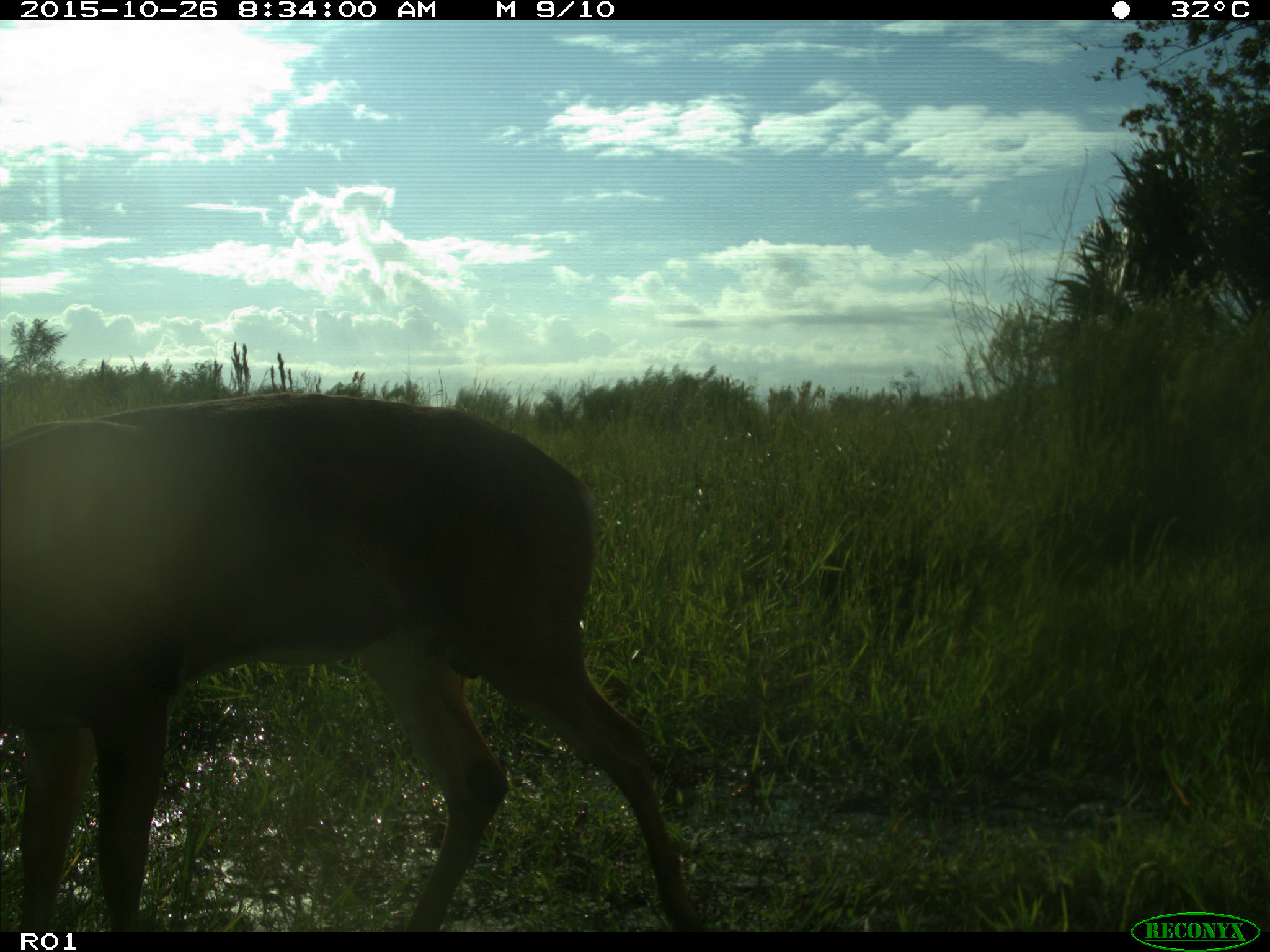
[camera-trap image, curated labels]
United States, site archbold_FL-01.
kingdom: Animalia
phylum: Chordata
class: Mammalia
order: Artiodactyla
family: Cervidae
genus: Odocoileus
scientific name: Odocoileus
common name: deer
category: unidentified deer